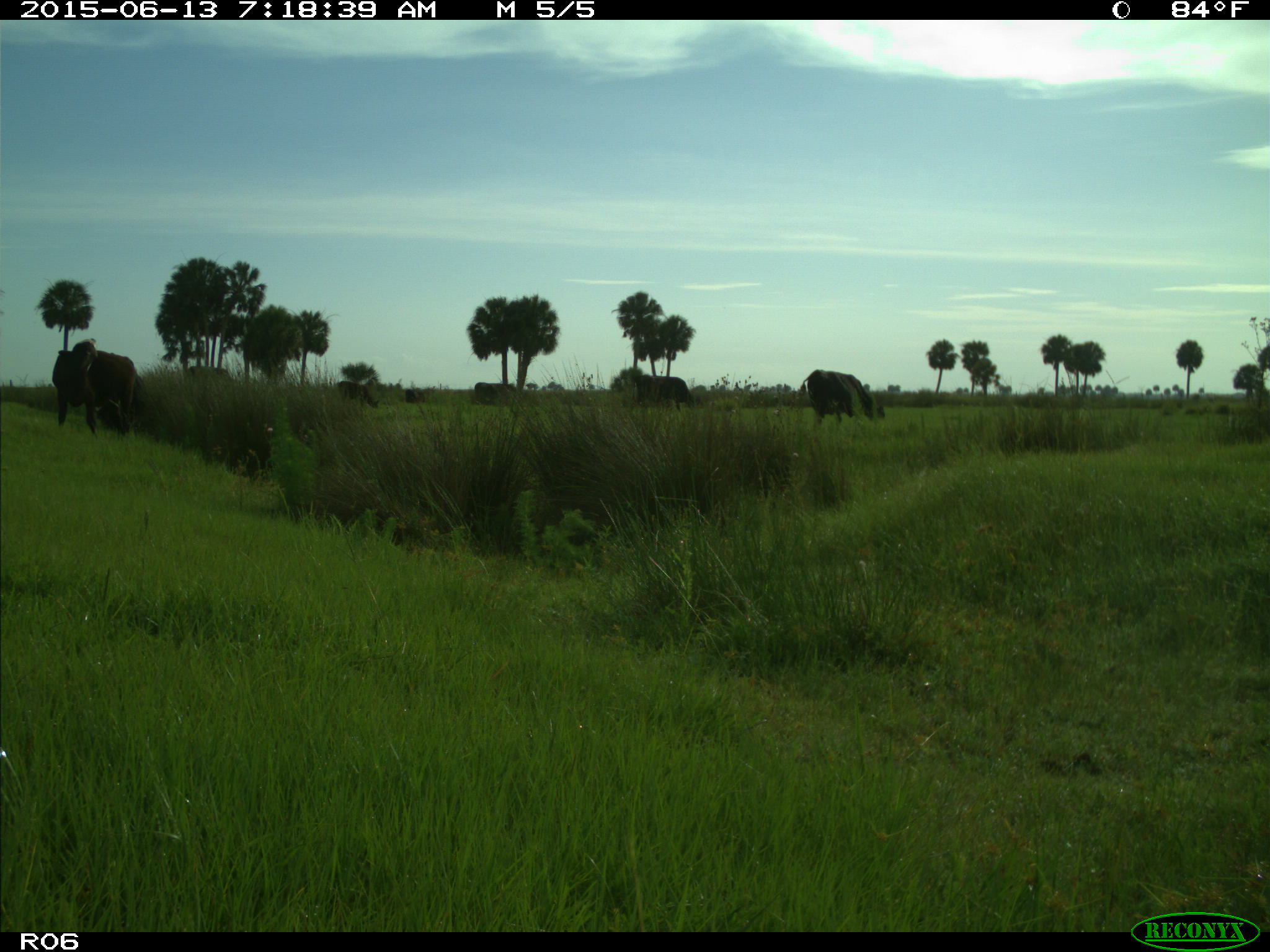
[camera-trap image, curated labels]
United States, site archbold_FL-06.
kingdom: Animalia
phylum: Chordata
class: Mammalia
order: Artiodactyla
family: Bovidae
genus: Bos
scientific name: Bos taurus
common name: domestic cow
Bos taurus (domestic cow).